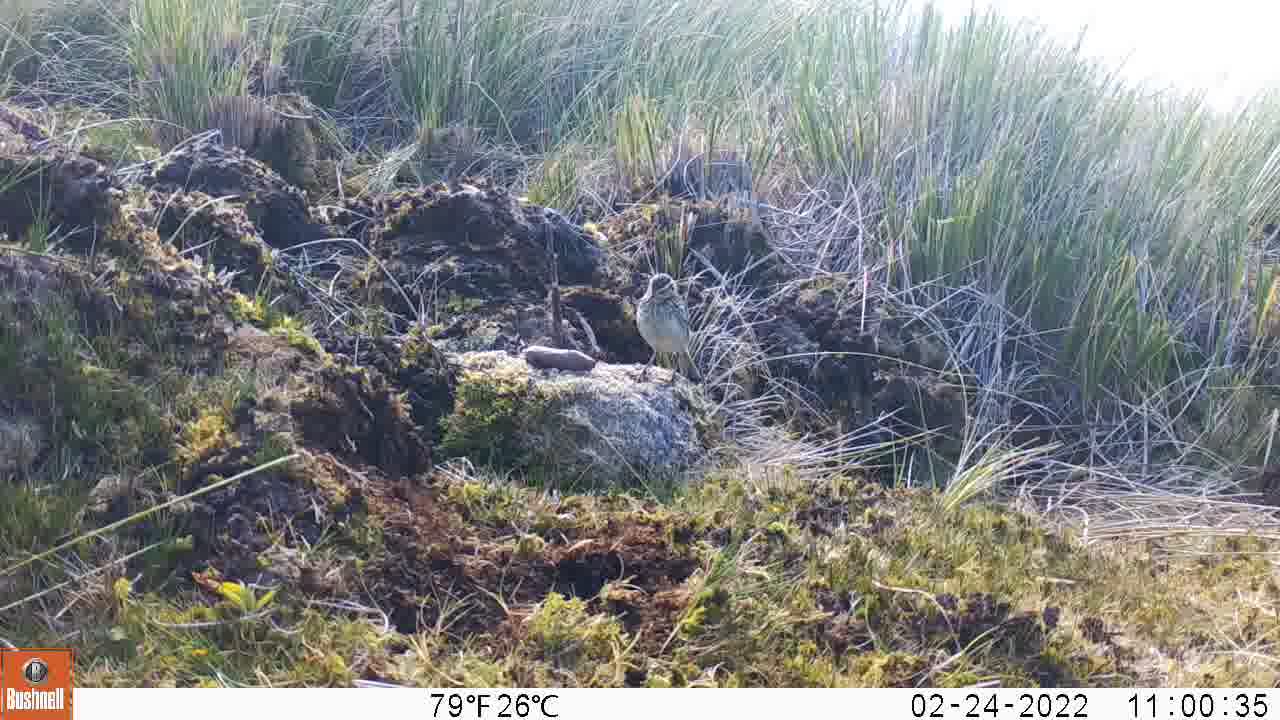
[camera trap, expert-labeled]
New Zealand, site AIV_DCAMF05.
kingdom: Animalia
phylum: Chordata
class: Aves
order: Passeriformes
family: Motacillidae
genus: Anthus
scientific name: Anthus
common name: pipit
Pipit (Anthus).